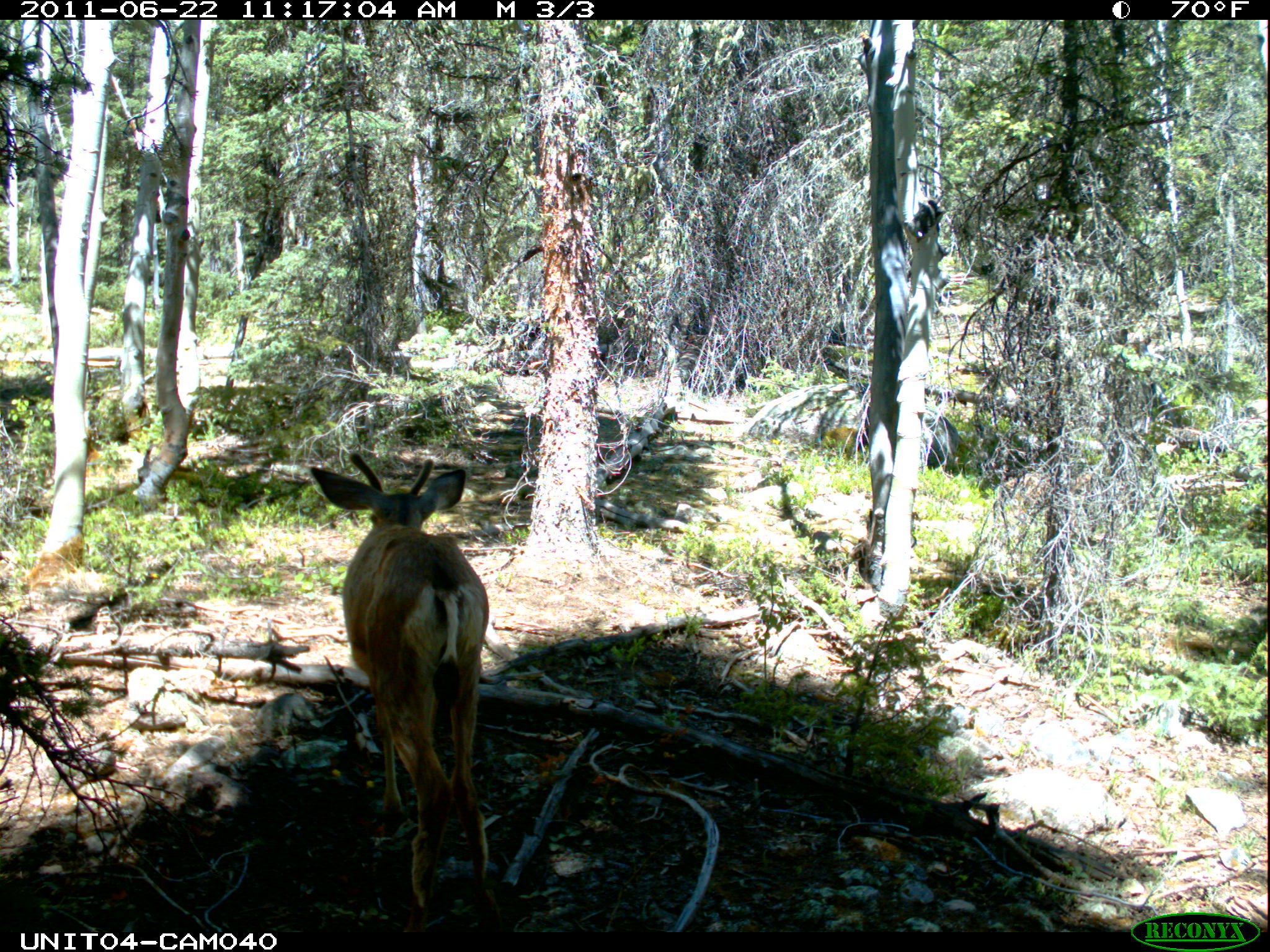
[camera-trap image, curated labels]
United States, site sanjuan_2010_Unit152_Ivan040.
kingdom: Animalia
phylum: Chordata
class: Mammalia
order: Artiodactyla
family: Cervidae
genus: Odocoileus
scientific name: Odocoileus hemionus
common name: mule deer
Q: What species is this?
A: Odocoileus hemionus (mule deer).